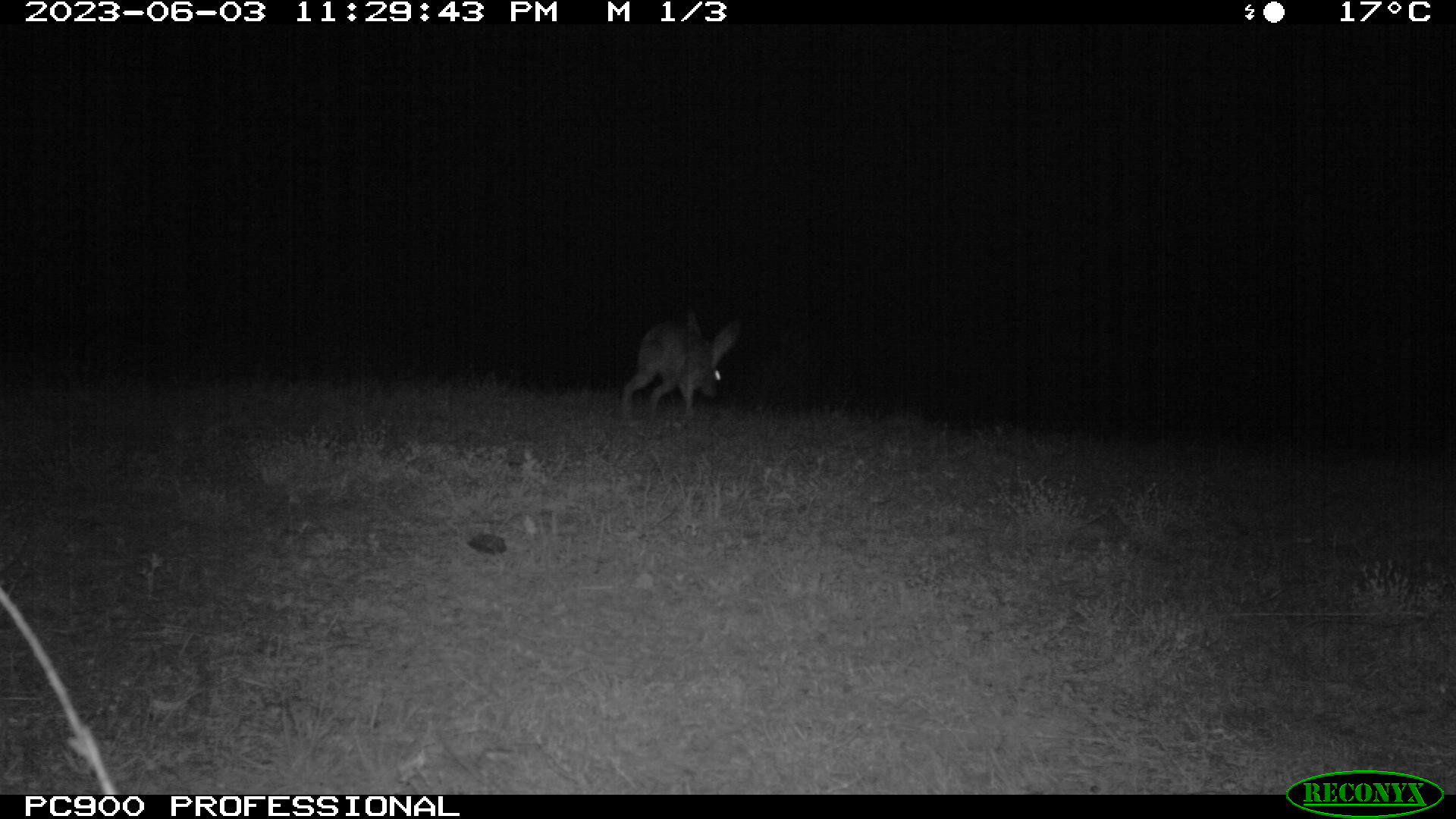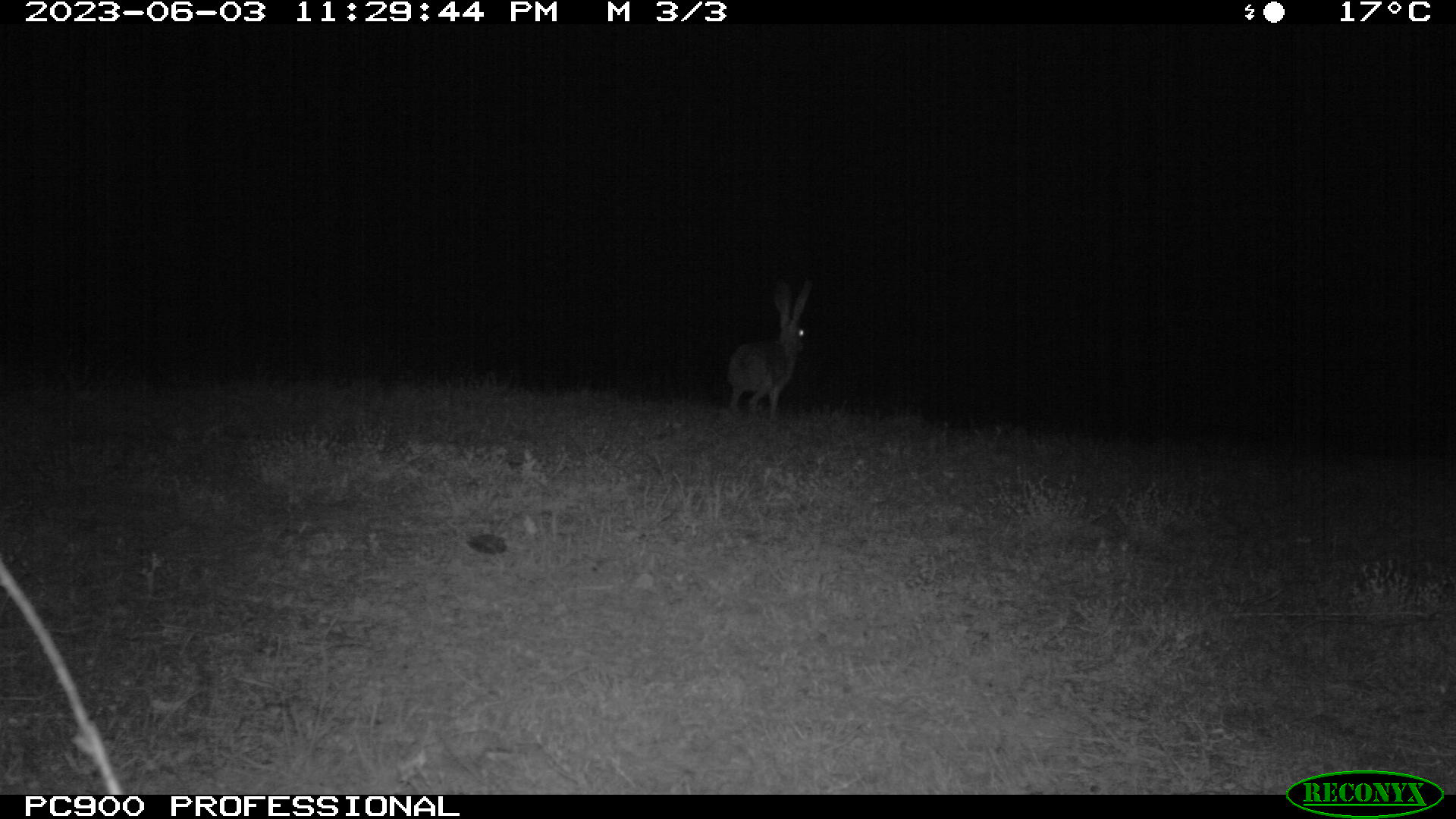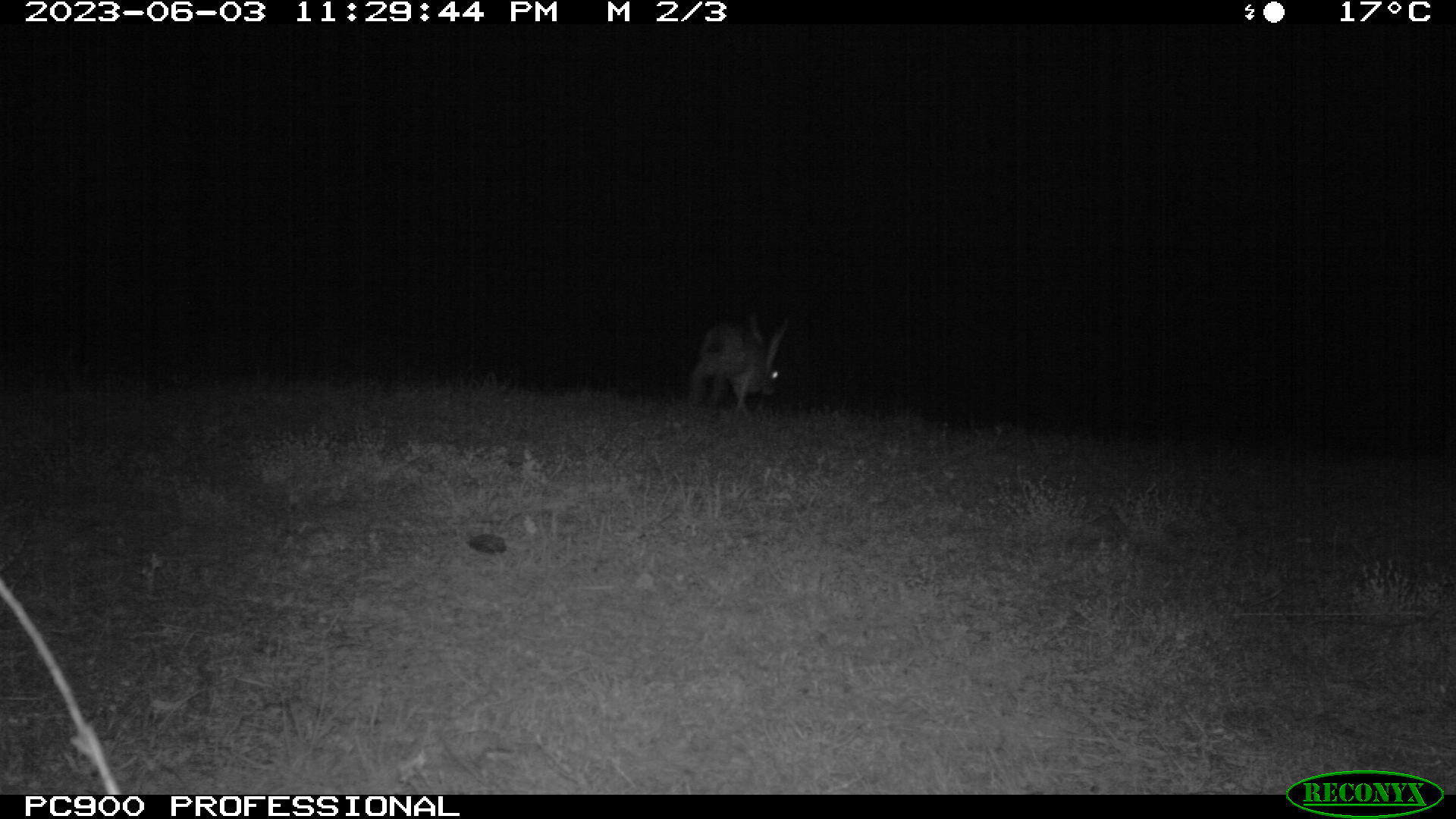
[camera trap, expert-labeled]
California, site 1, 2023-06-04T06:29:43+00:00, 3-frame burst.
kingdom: Animalia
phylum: Chordata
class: Mammalia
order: Lagomorpha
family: Leporidae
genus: Lepus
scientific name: Lepus californicus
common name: black-tailed jackrabbit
Black-tailed jackrabbit (Lepus californicus).